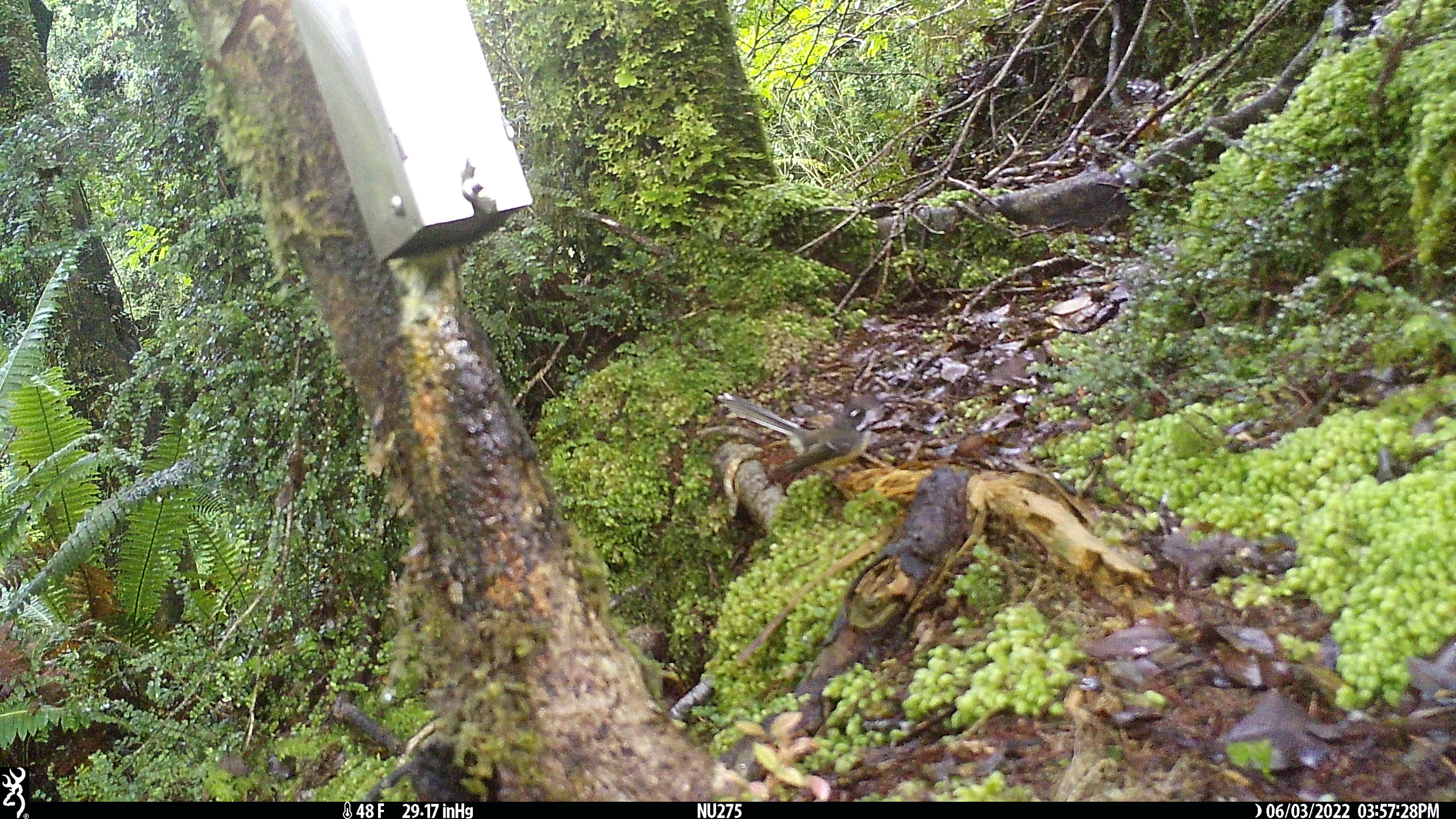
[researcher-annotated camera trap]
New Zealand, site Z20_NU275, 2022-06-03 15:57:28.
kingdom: Animalia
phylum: Chordata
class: Aves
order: Passeriformes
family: Rhipiduridae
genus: Rhipidura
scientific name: Rhipidura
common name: fantails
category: fantail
Fantail (fantails) (Rhipidura).